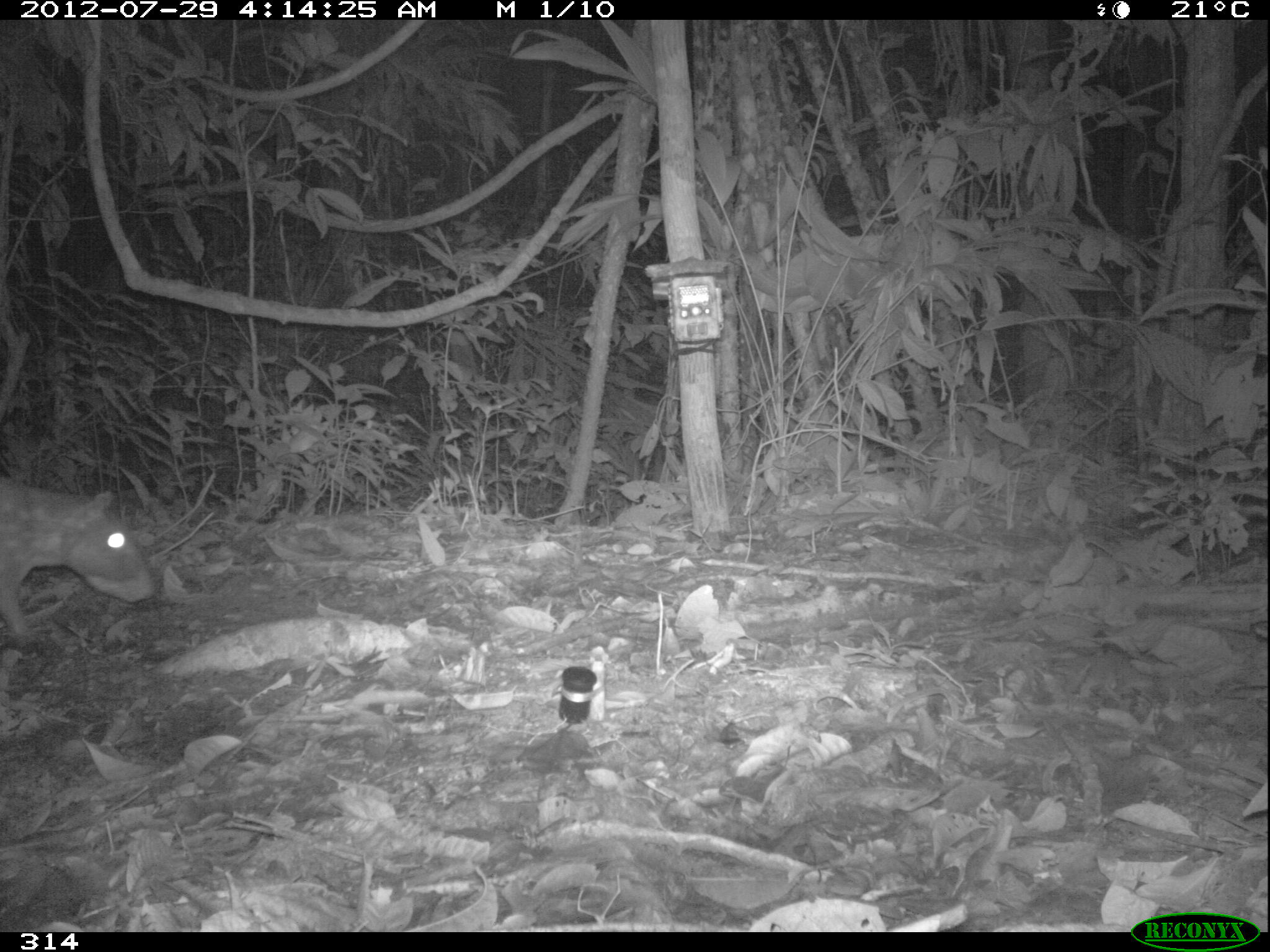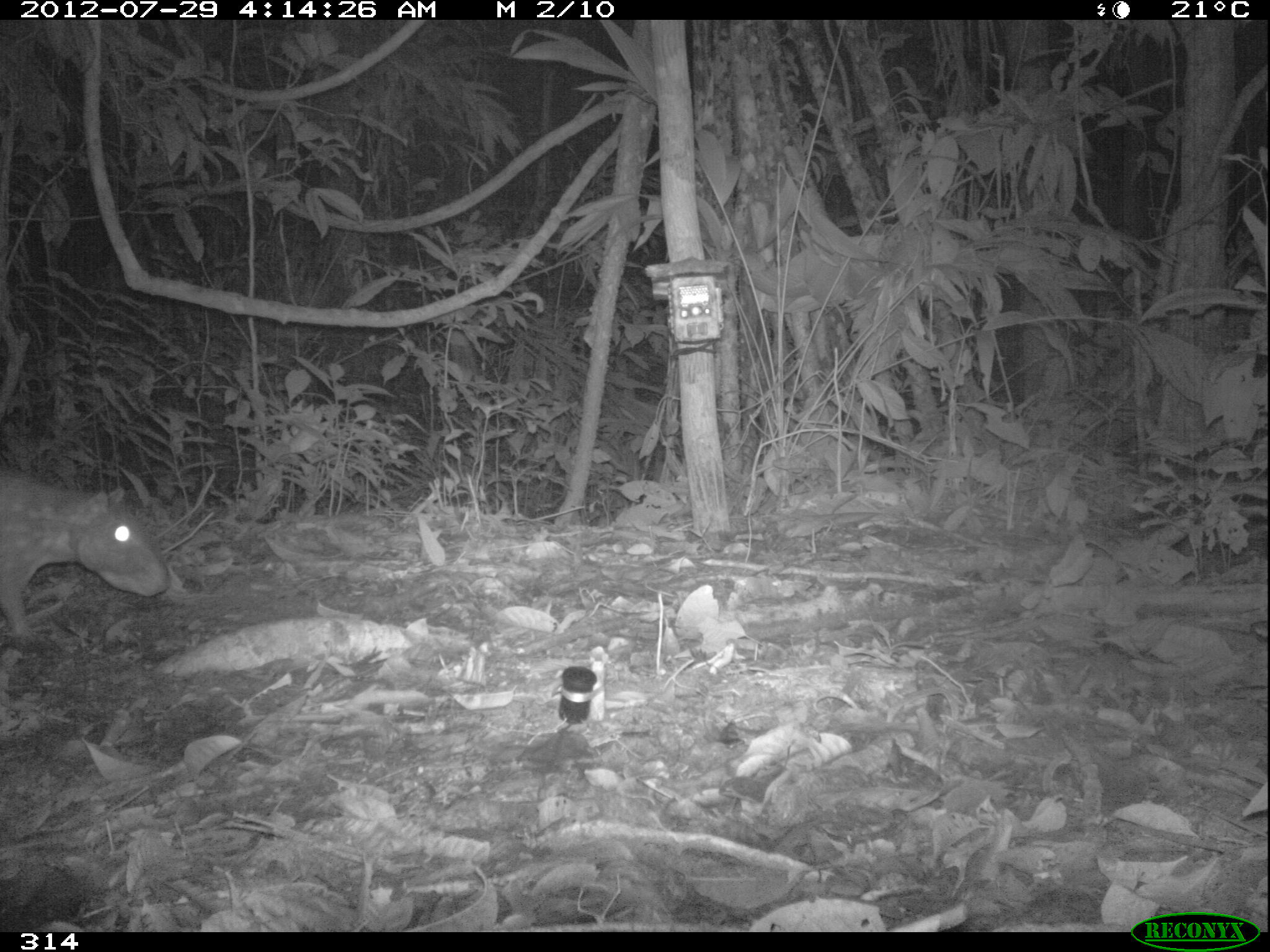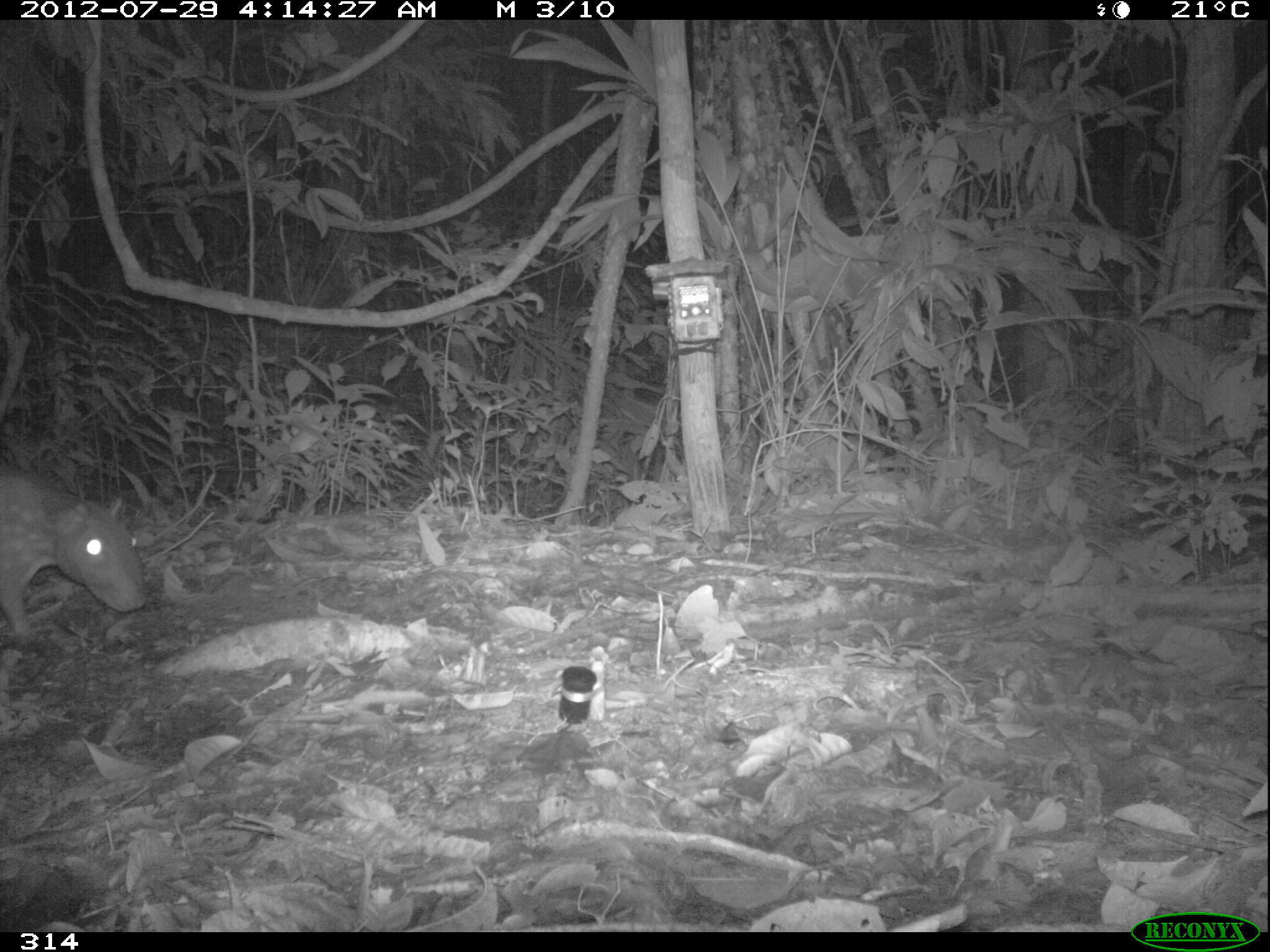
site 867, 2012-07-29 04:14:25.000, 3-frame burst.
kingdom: Animalia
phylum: Chordata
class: Mammalia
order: Rodentia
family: Cuniculidae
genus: Cuniculus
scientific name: Cuniculus paca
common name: spotted paca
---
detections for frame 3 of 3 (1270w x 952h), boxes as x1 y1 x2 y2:
cuniculus paca: 0 474 145 631